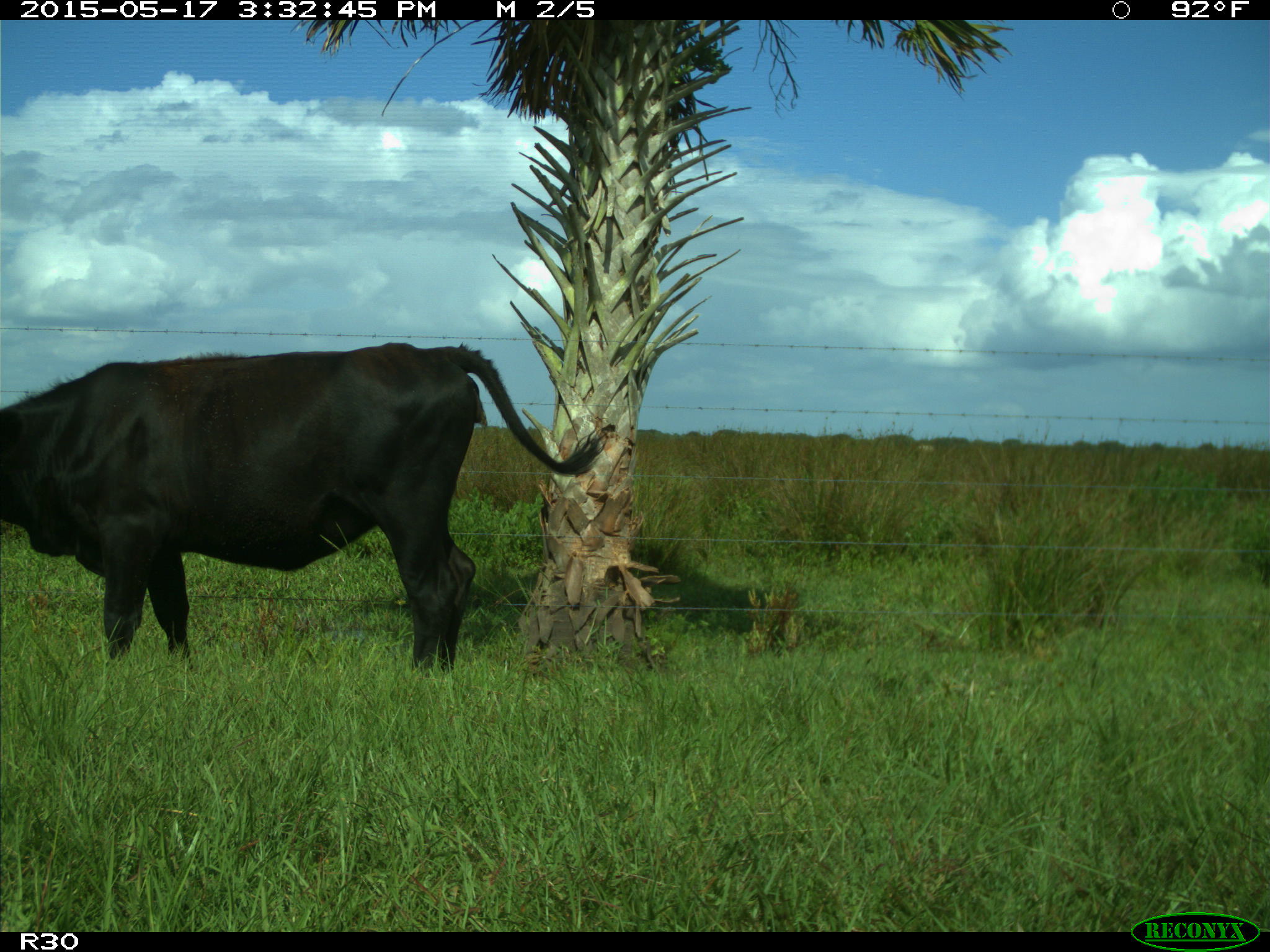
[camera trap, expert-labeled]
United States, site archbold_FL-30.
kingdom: Animalia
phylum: Chordata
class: Mammalia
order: Artiodactyla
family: Bovidae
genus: Bos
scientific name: Bos taurus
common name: domestic cow